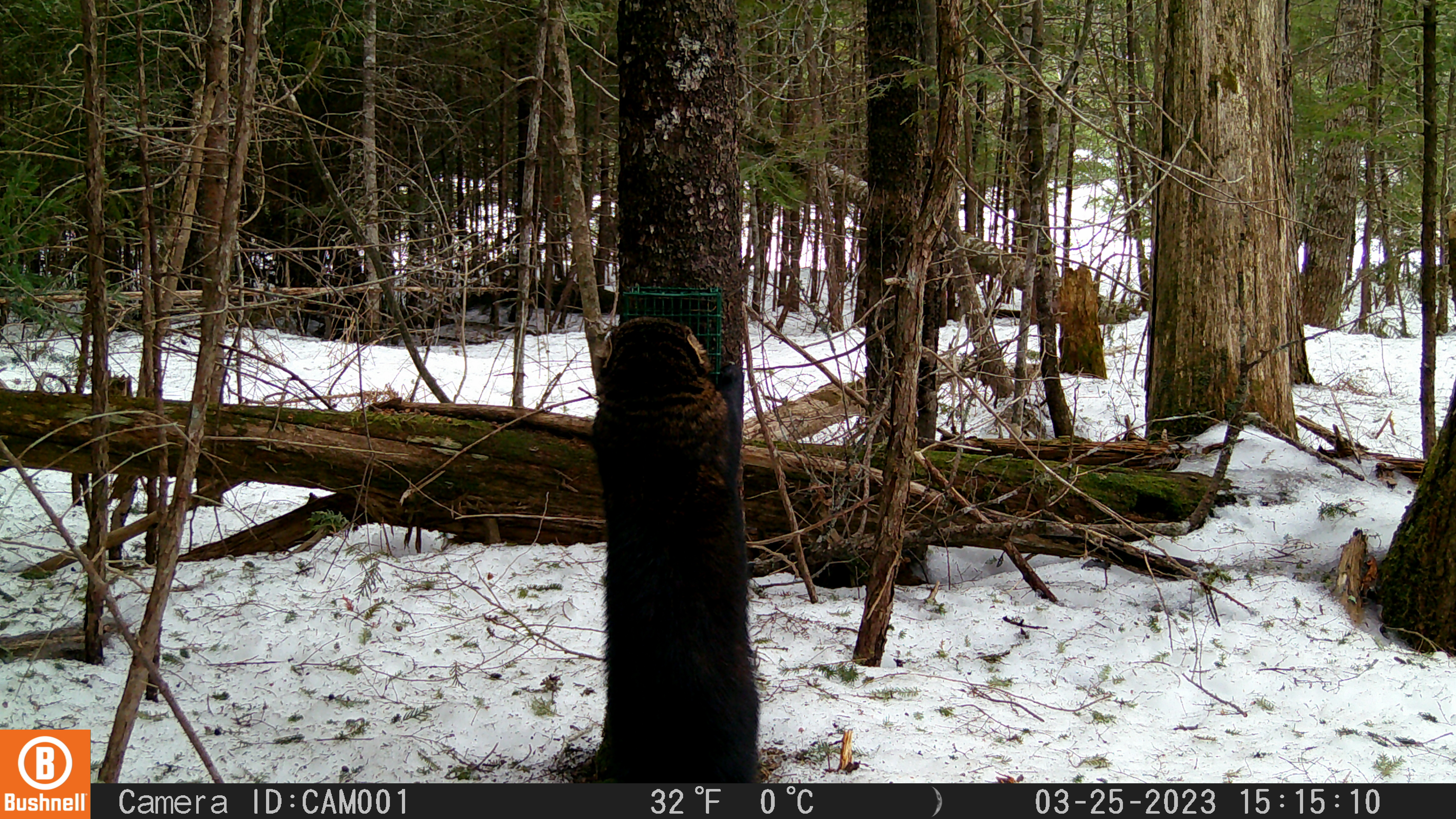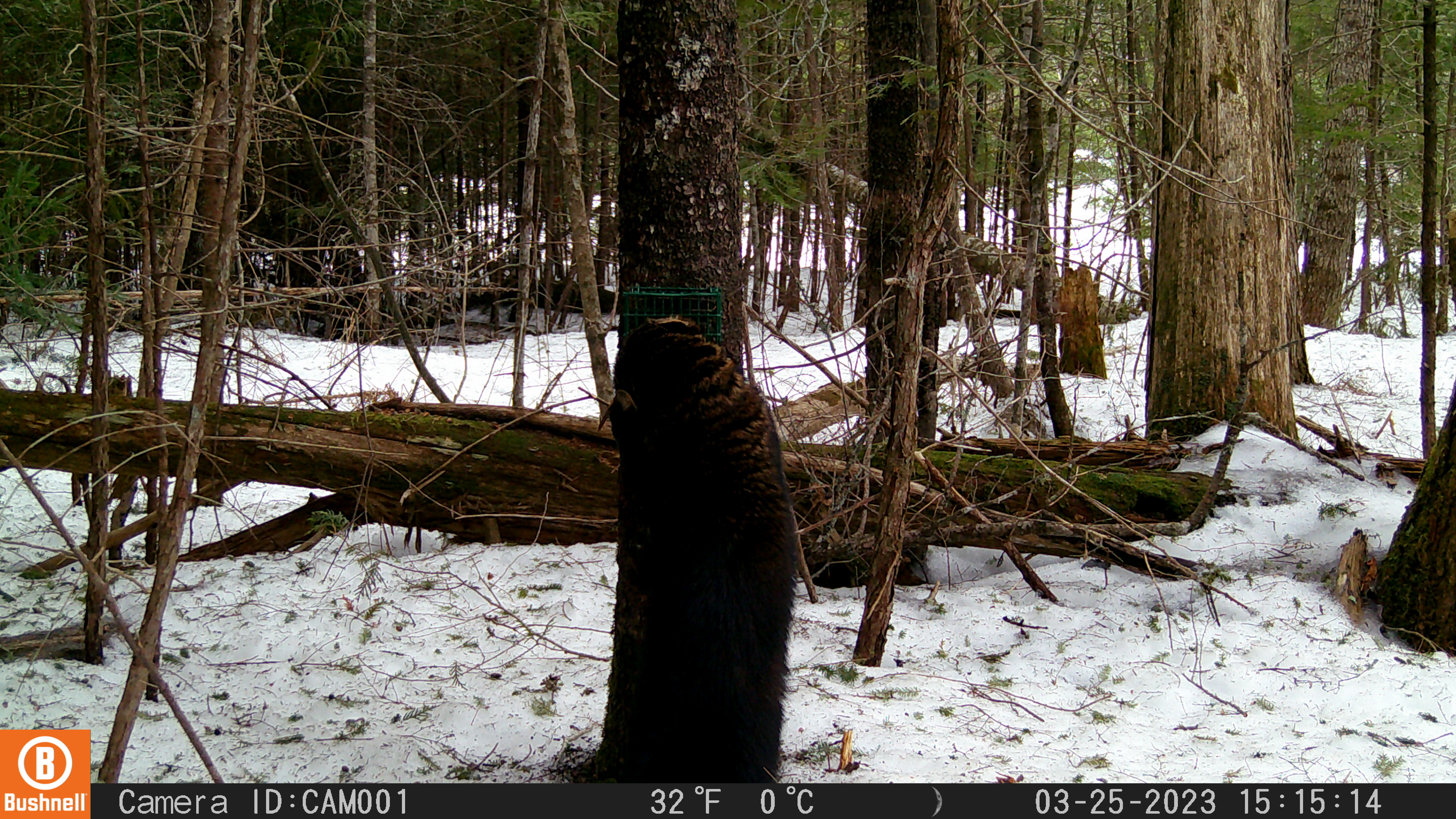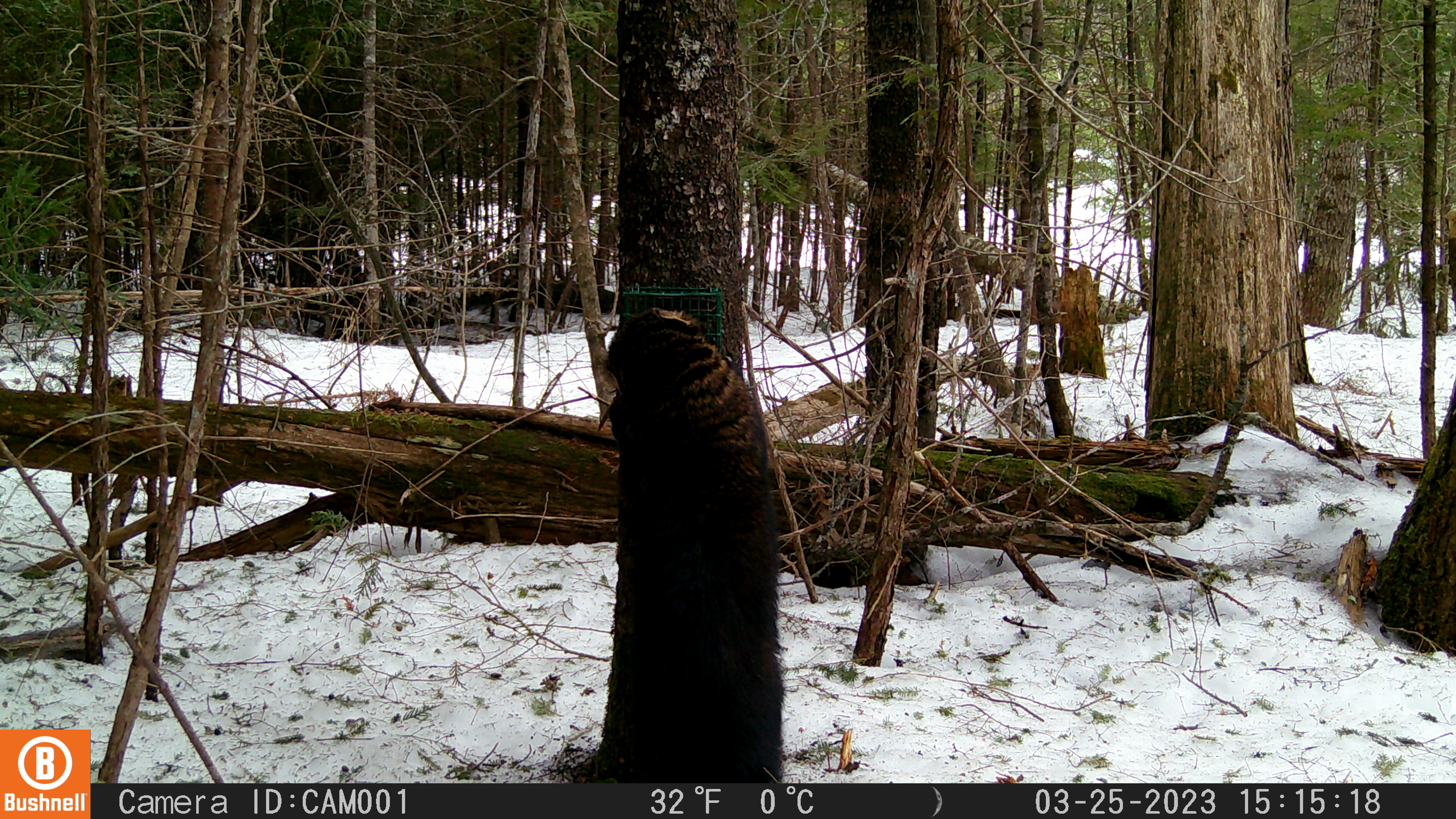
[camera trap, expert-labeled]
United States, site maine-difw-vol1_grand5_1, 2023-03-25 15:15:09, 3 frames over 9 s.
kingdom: Animalia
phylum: Chordata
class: Mammalia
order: Carnivora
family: Mustelidae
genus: Pekania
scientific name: Pekania pennanti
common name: fisher